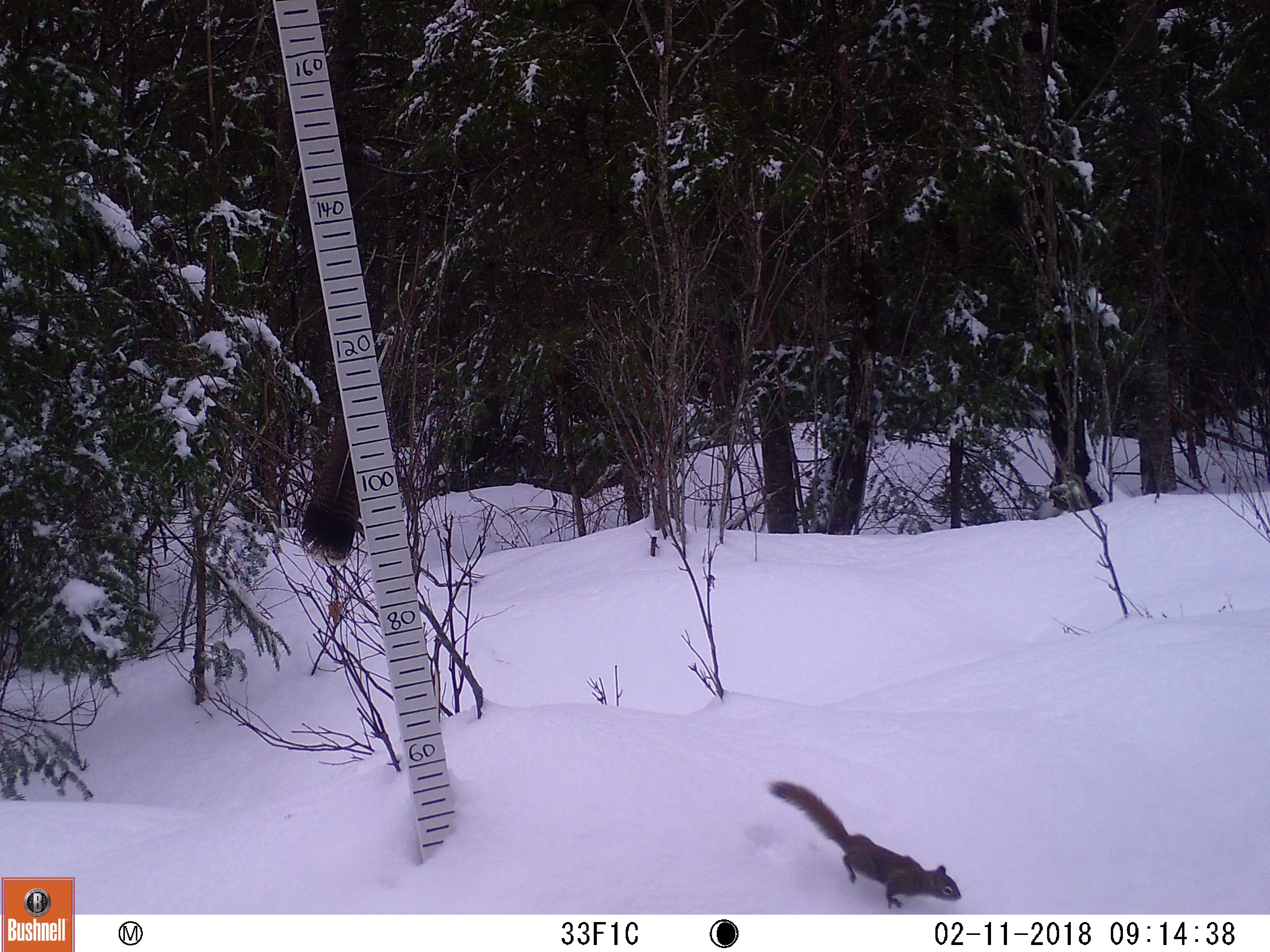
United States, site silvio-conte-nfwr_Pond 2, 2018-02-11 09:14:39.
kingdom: Animalia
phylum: Chordata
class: Mammalia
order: Rodentia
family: Sciuridae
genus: Tamiasciurus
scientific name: Tamiasciurus hudsonicus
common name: red squirrel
Red squirrel (Tamiasciurus hudsonicus).